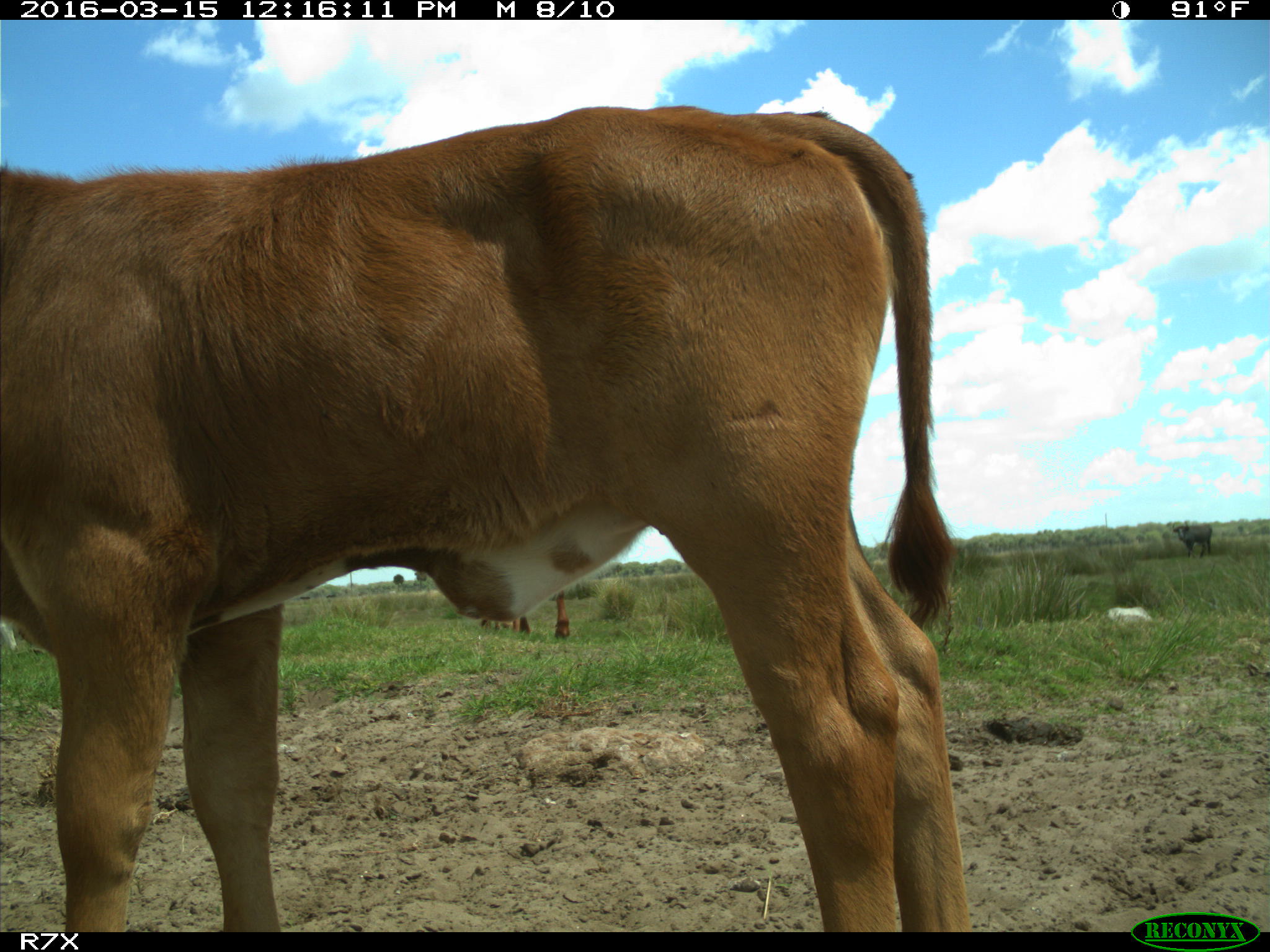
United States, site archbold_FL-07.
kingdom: Animalia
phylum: Chordata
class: Mammalia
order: Artiodactyla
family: Bovidae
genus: Bos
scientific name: Bos taurus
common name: domestic cow